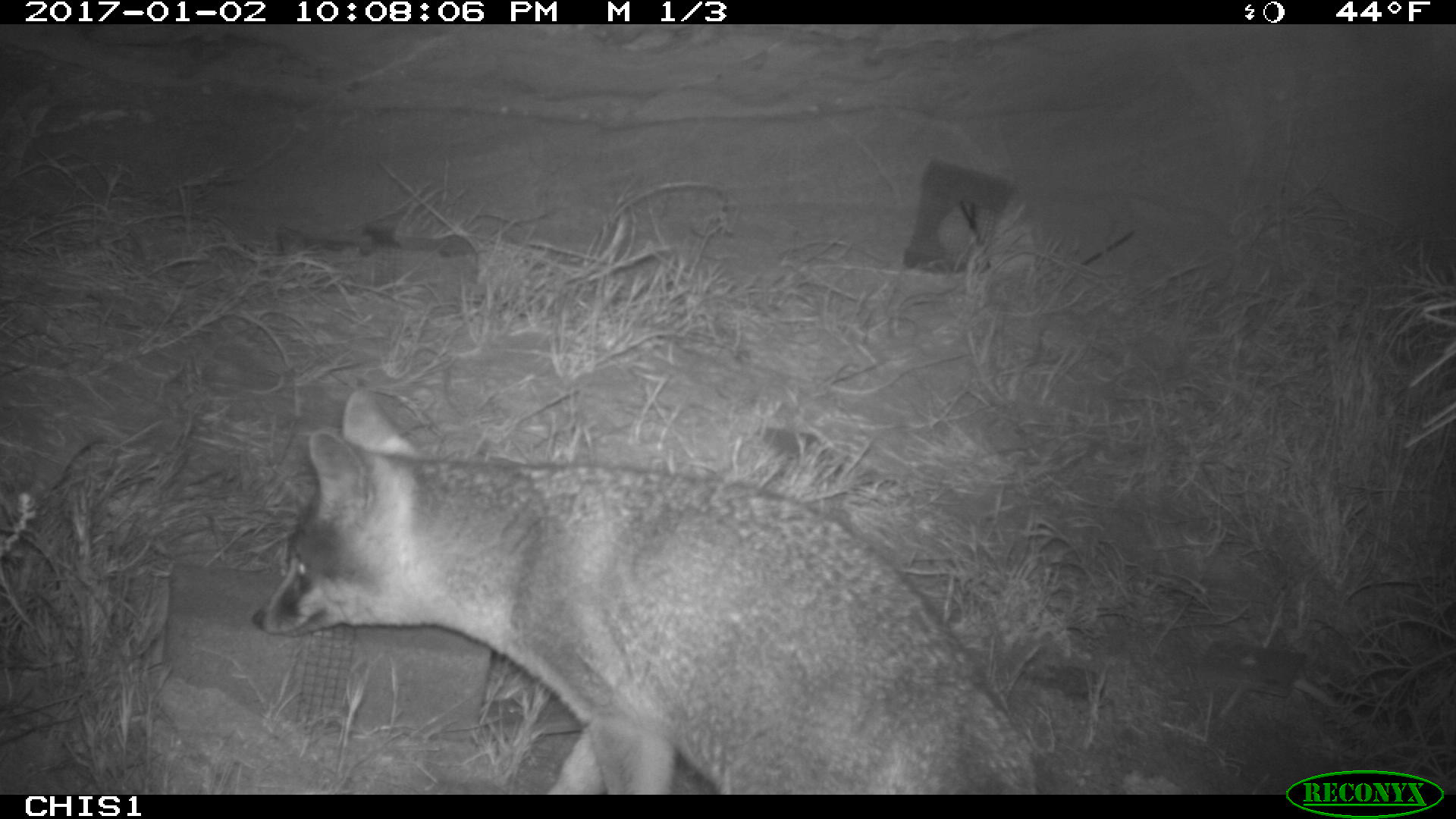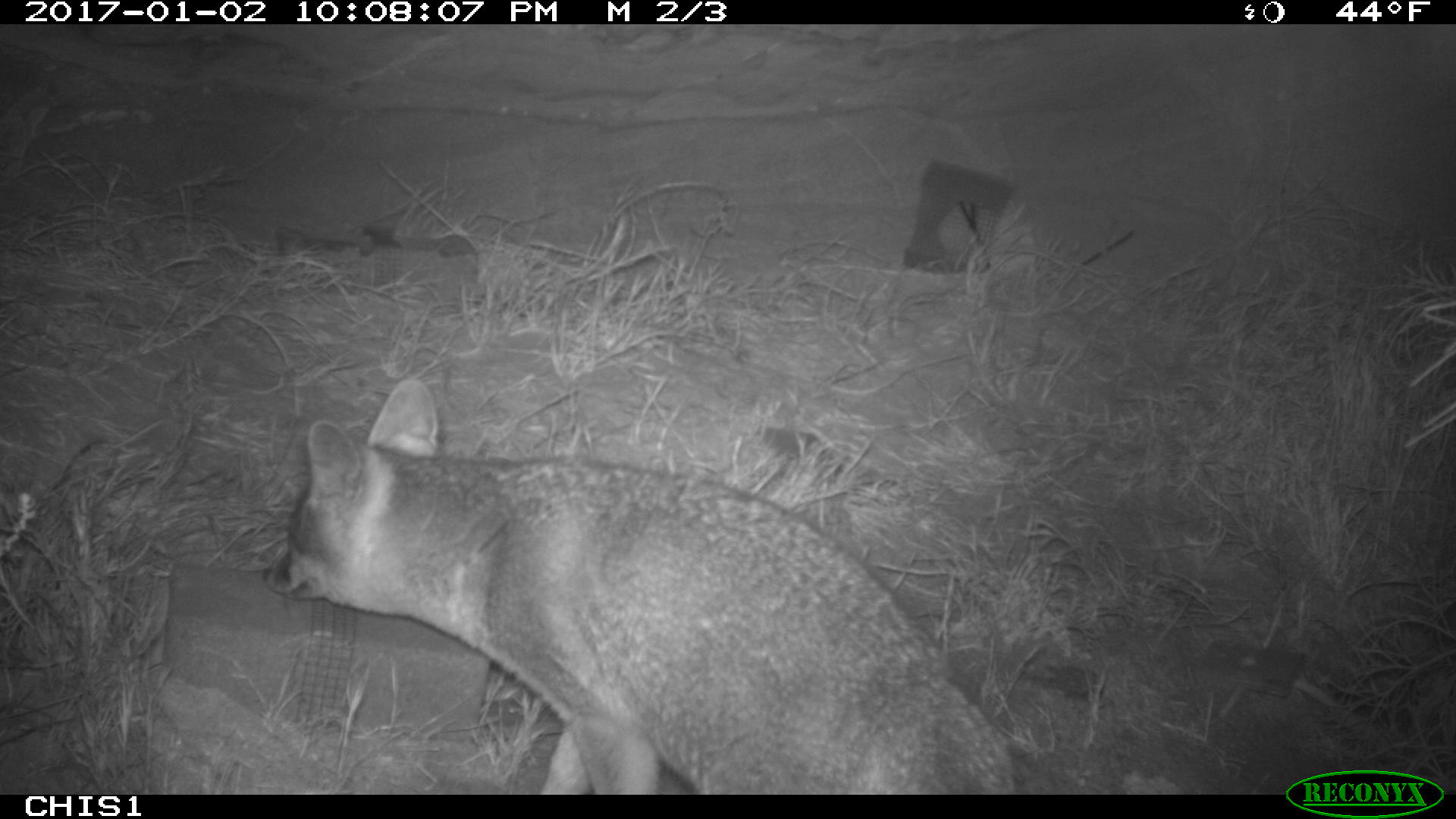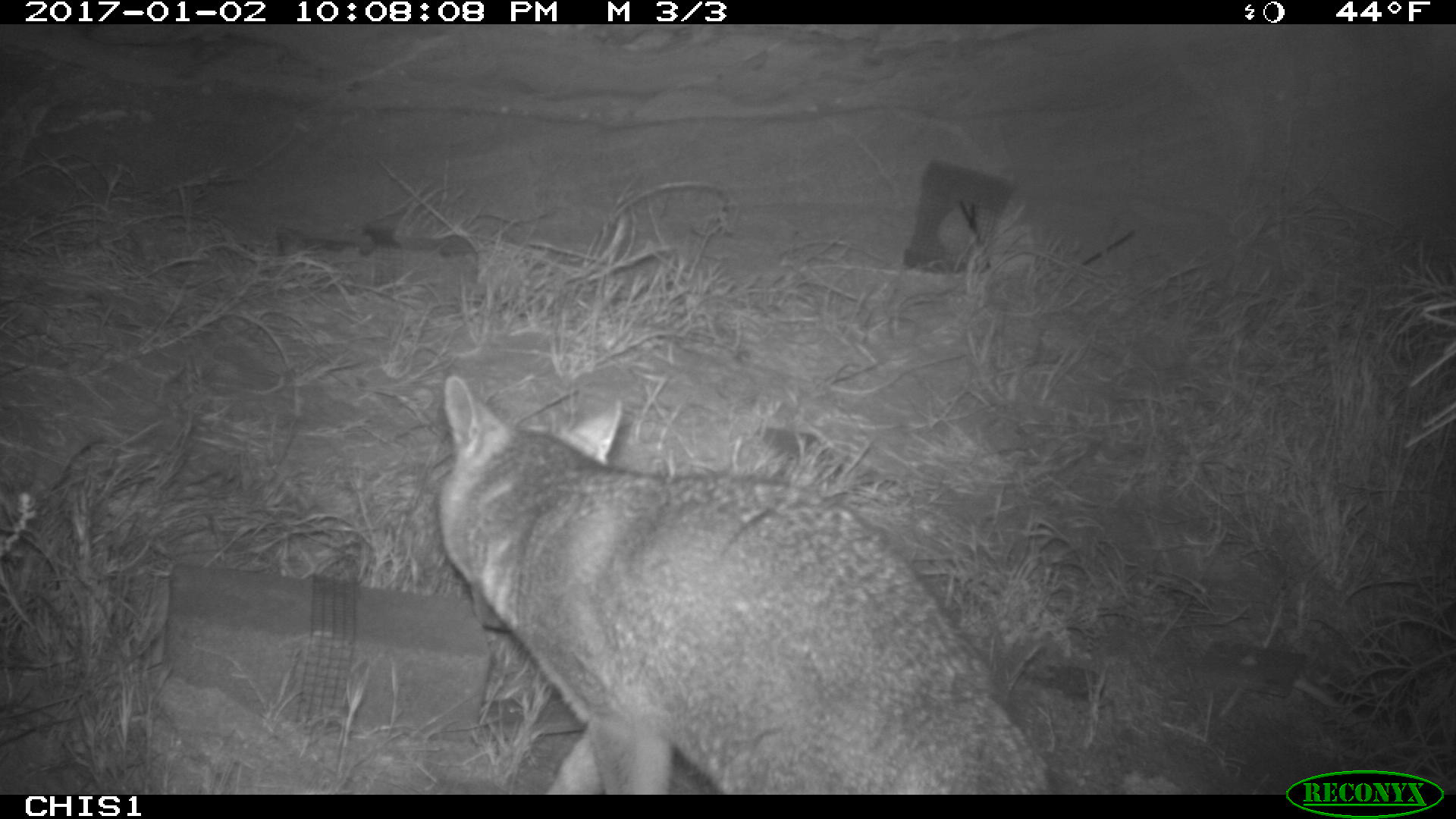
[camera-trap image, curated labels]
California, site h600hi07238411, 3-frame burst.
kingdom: Animalia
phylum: Chordata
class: Mammalia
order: Carnivora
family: Canidae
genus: Urocyon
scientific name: Urocyon littoralis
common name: island fox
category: fox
Fox (island fox) (Urocyon littoralis).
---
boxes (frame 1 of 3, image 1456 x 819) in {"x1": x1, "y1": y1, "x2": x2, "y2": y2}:
fox: {"x1": 251, "y1": 387, "x2": 1037, "y2": 793}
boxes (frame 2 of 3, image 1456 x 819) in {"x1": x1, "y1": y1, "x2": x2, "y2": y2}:
fox: {"x1": 262, "y1": 375, "x2": 1018, "y2": 795}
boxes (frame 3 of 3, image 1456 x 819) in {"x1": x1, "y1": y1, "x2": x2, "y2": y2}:
fox: {"x1": 439, "y1": 373, "x2": 1057, "y2": 795}